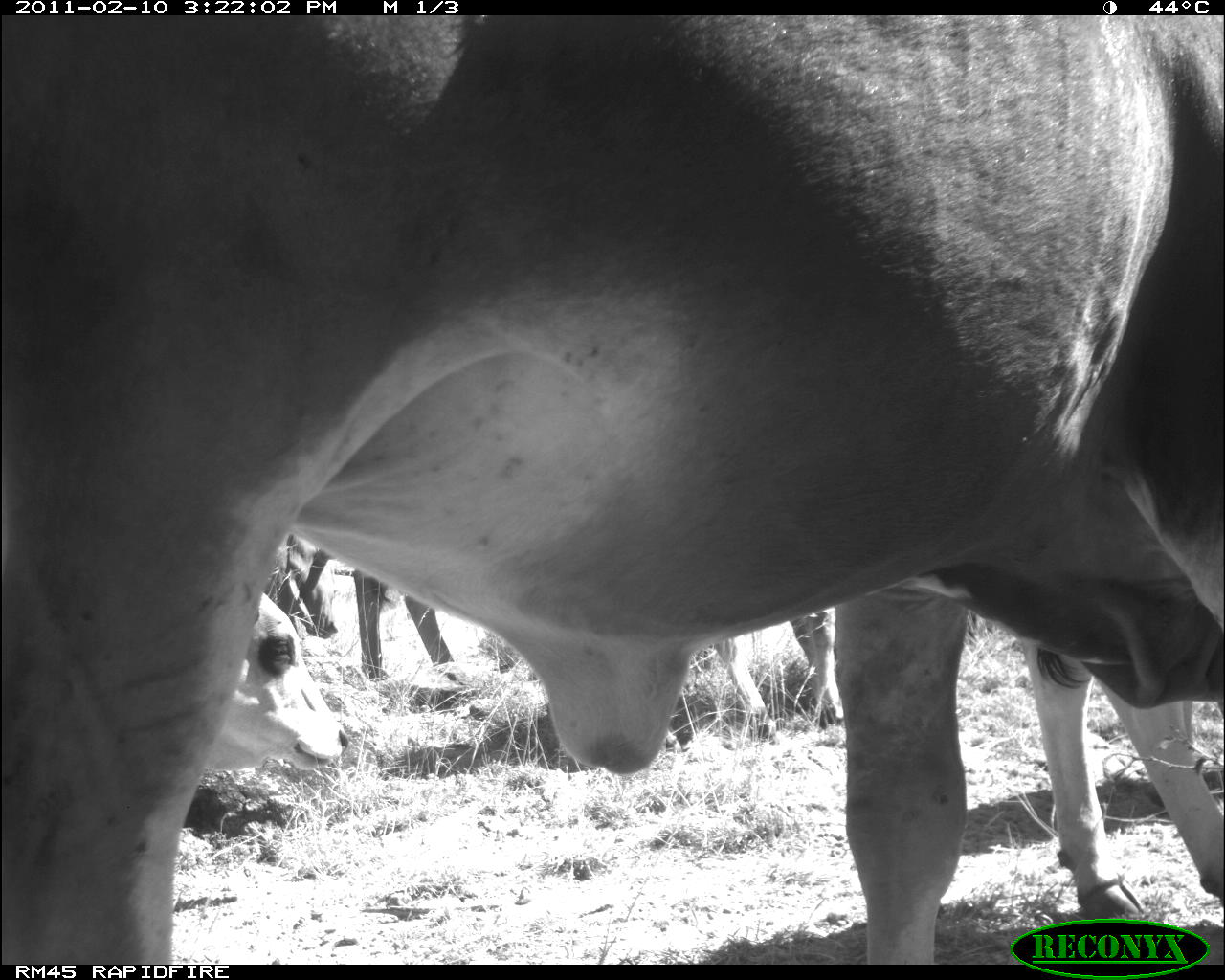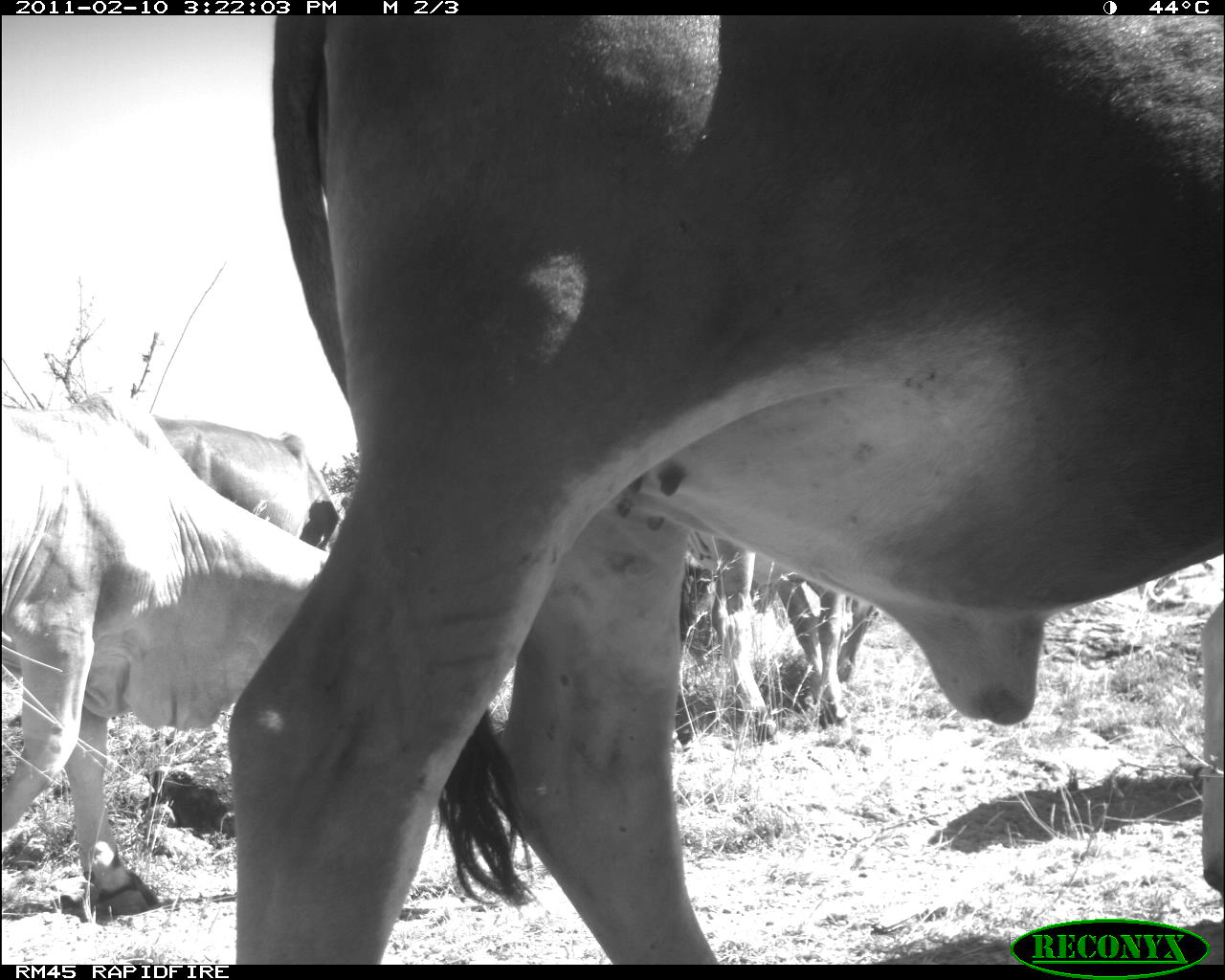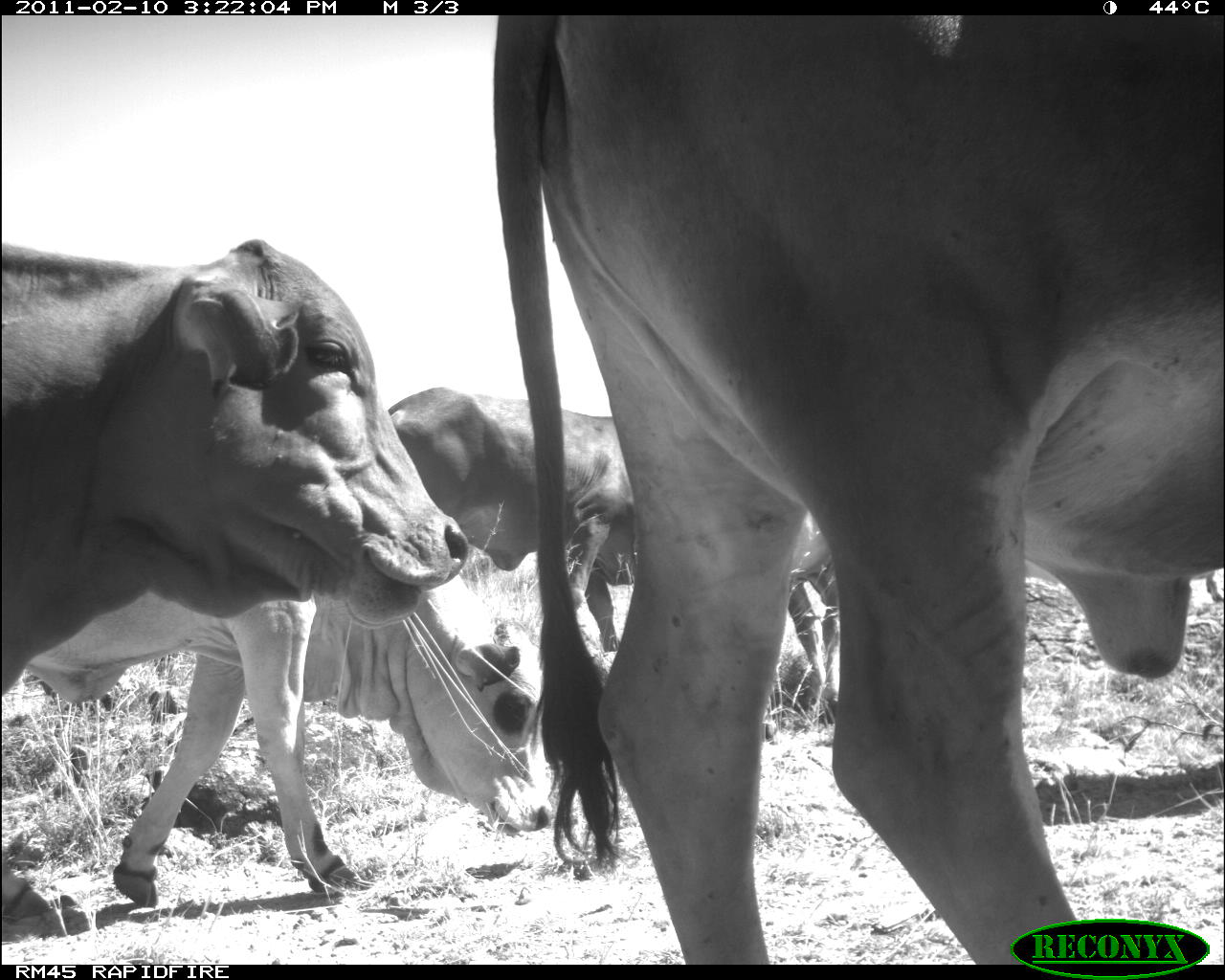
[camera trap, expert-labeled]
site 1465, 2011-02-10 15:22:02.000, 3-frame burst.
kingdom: Animalia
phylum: Chordata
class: Mammalia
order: Artiodactyla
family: Bovidae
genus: Bos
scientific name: Bos taurus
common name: domestic cattle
Bos taurus (domestic cattle), count 4.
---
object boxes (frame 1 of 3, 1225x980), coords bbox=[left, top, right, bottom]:
bos taurus: bbox=[1, 15, 1225, 965]; bbox=[1019, 636, 1225, 920]; bbox=[204, 590, 350, 775]; bbox=[711, 607, 845, 738]; bbox=[350, 567, 456, 683]; bbox=[264, 529, 343, 641]